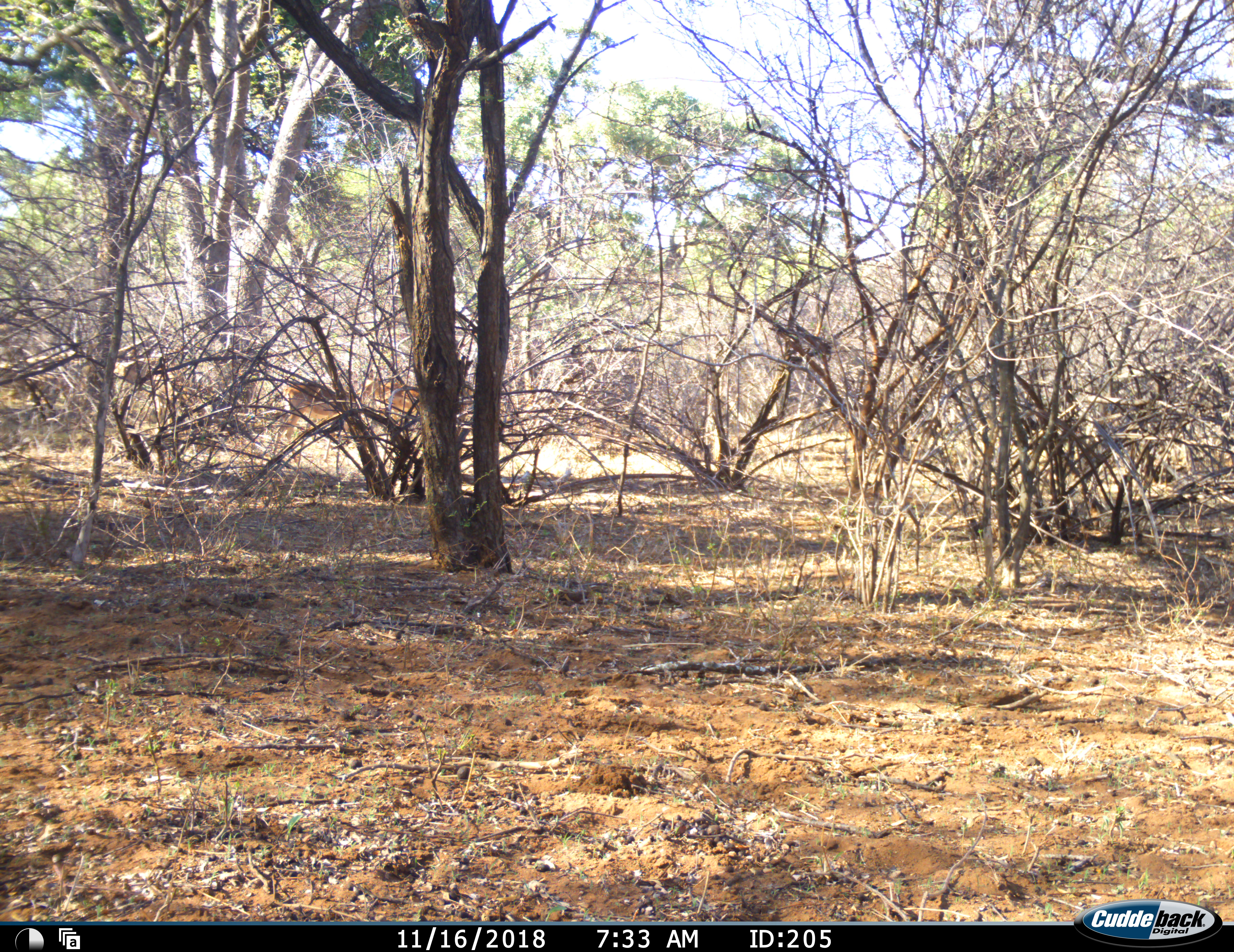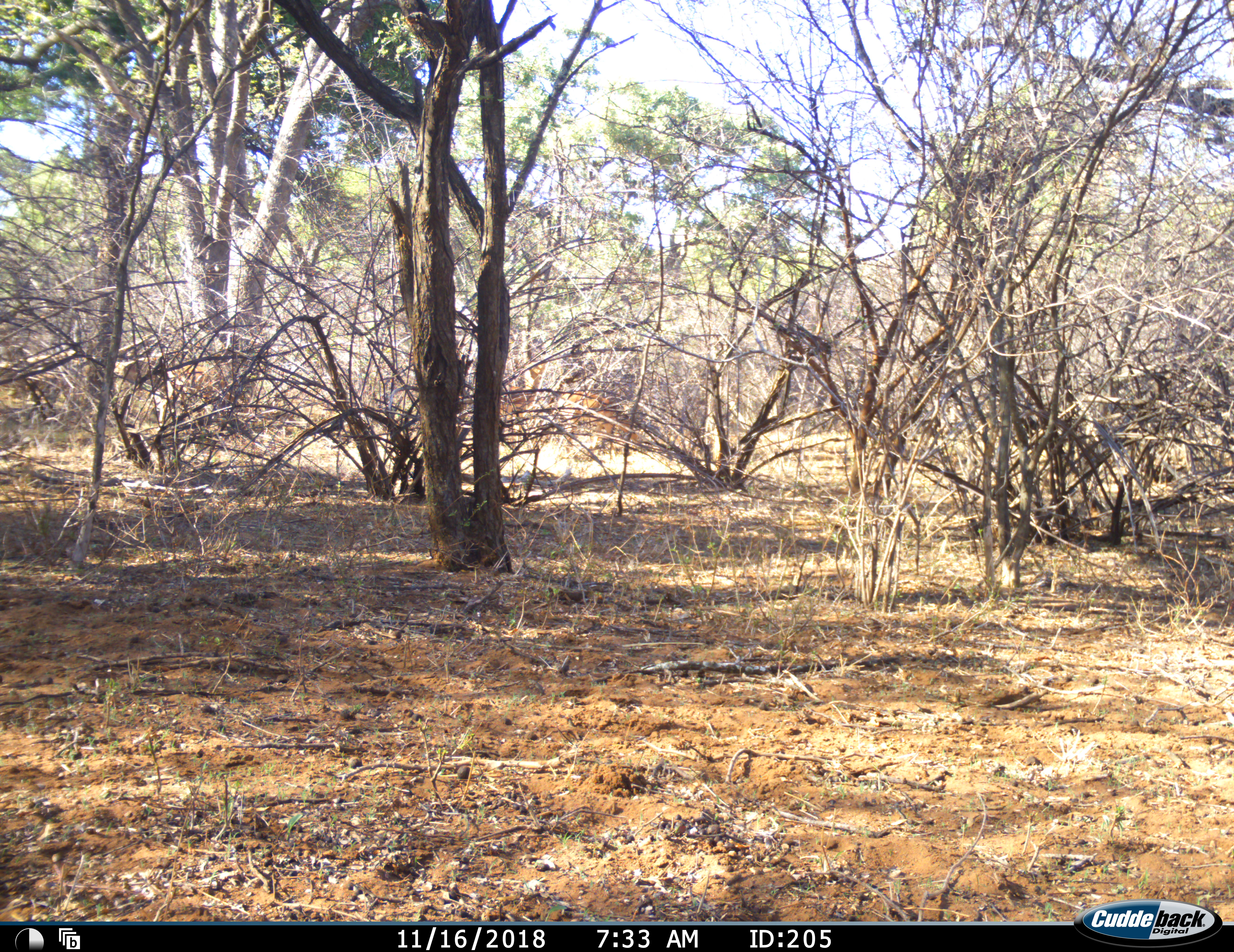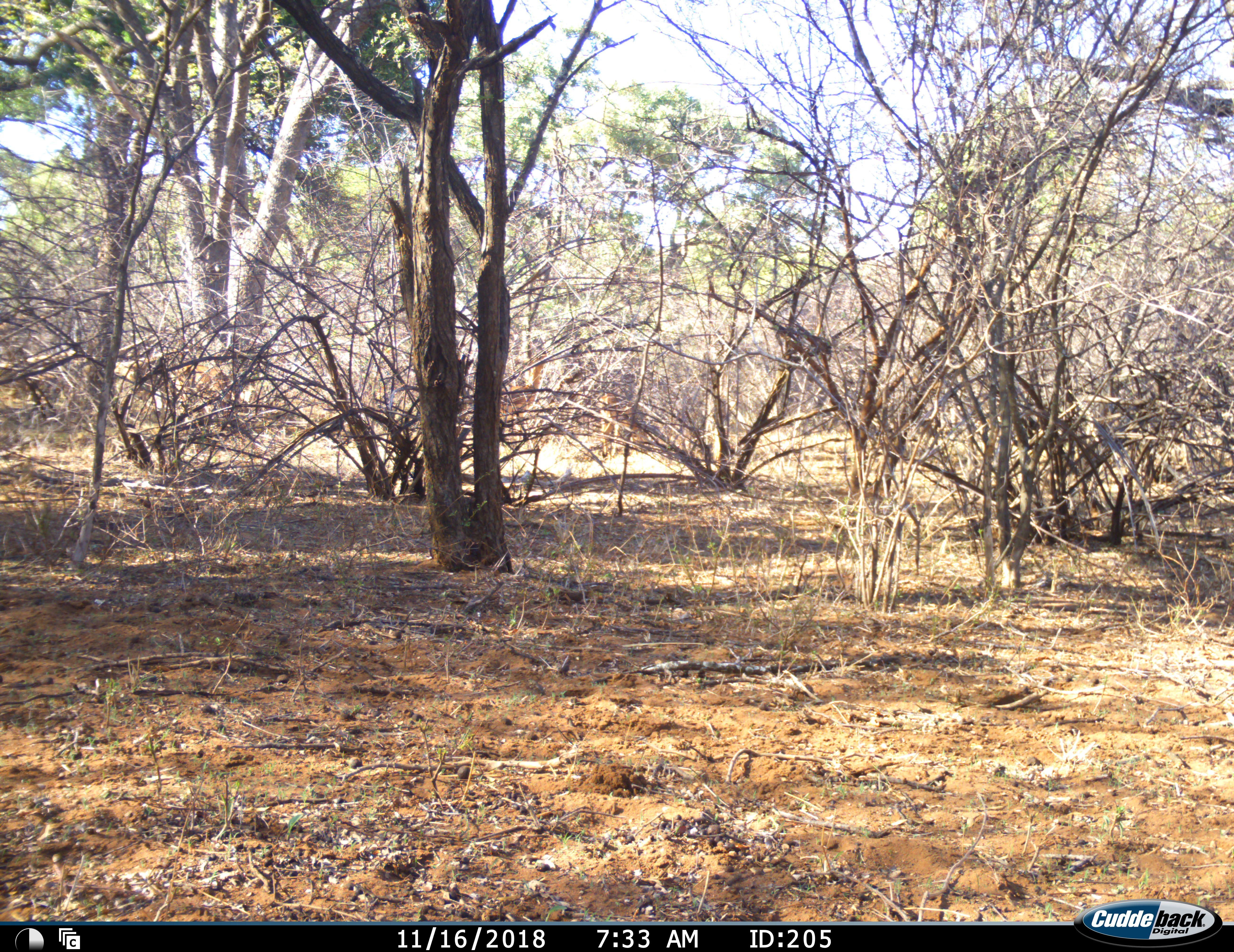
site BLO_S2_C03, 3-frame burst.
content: unidentified animal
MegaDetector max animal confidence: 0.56